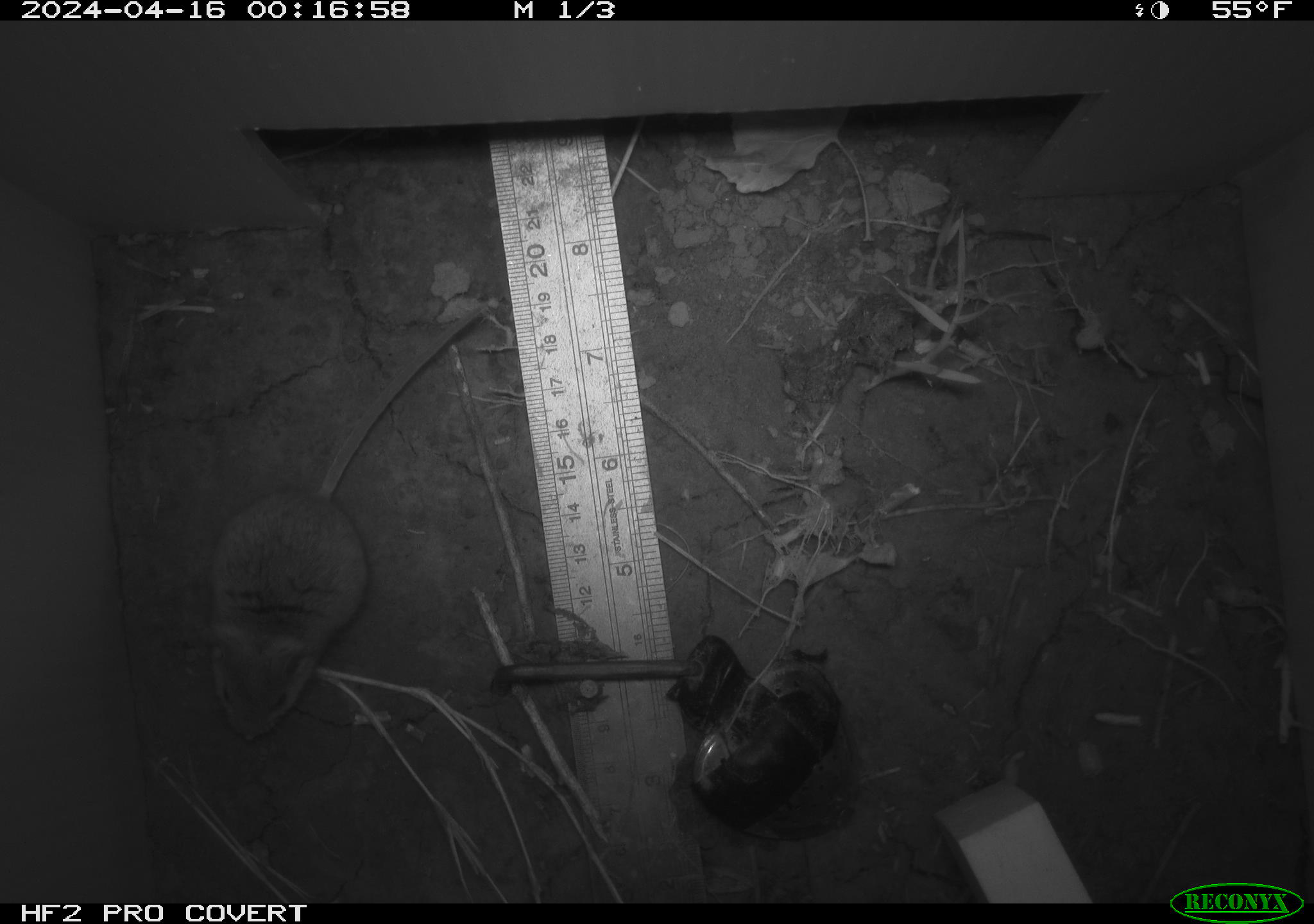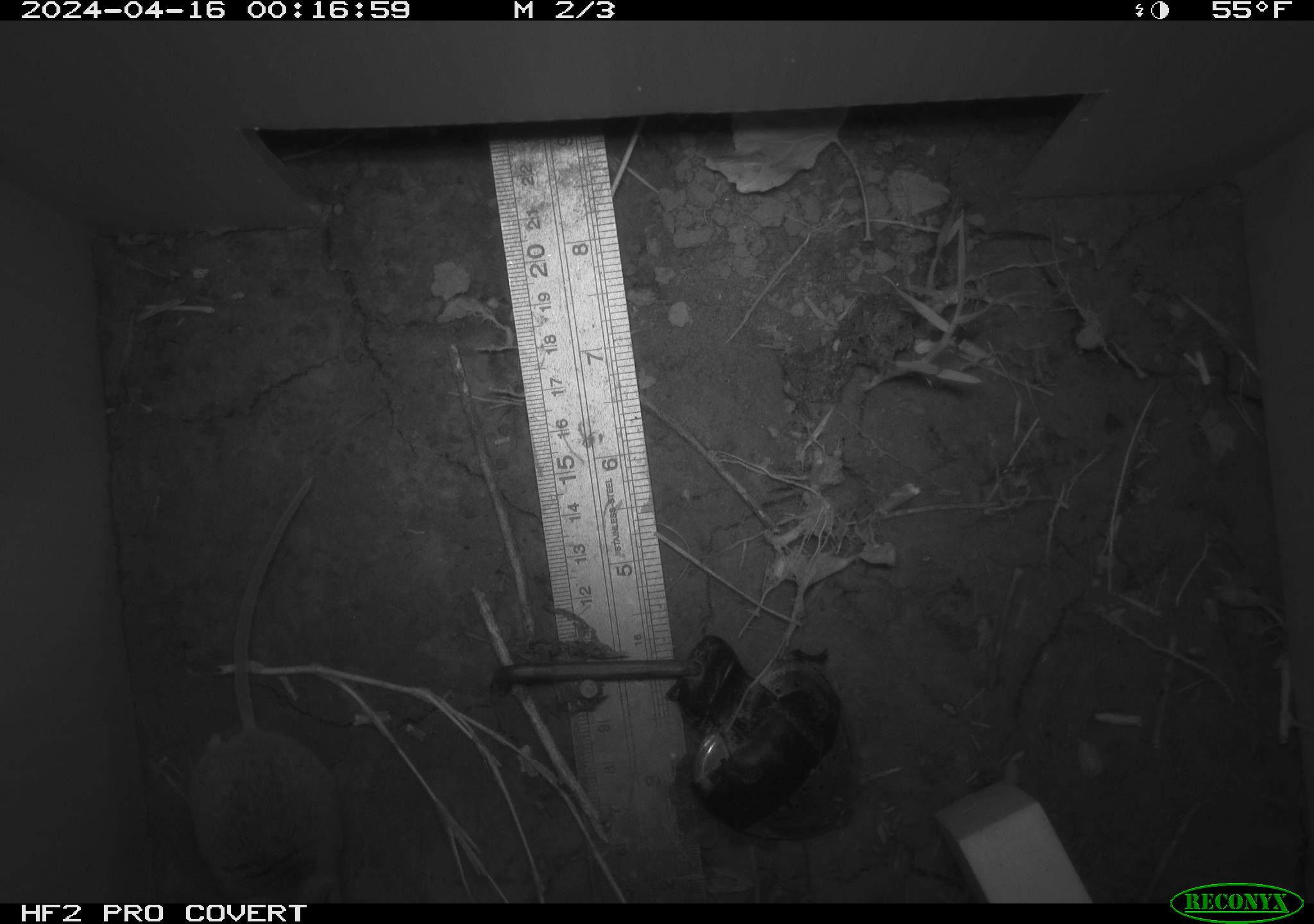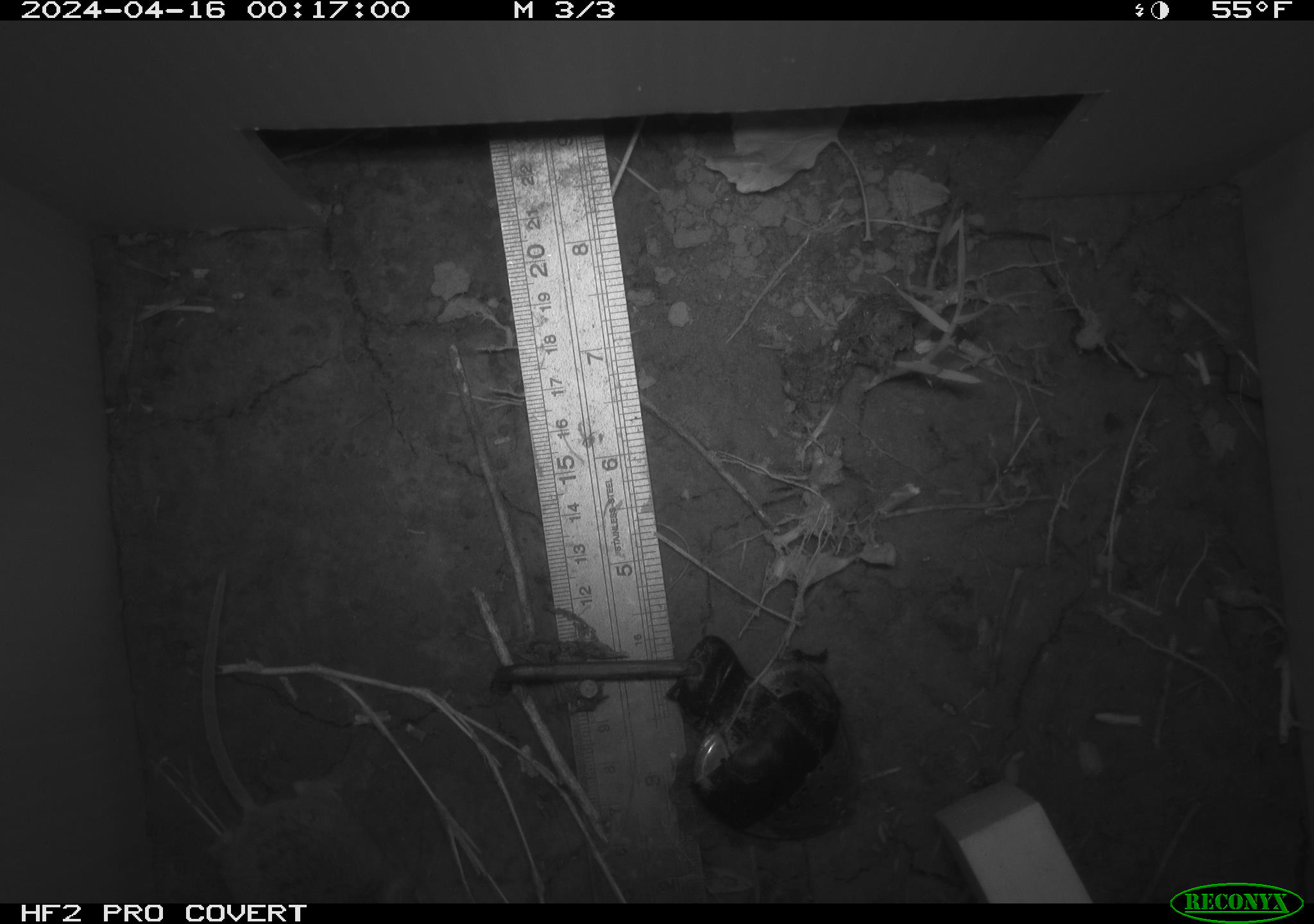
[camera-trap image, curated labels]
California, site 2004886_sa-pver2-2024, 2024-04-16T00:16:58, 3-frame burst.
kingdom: Animalia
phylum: Chordata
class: Mammalia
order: Rodentia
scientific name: Rodentia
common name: mouse species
Mouse species (Rodentia).